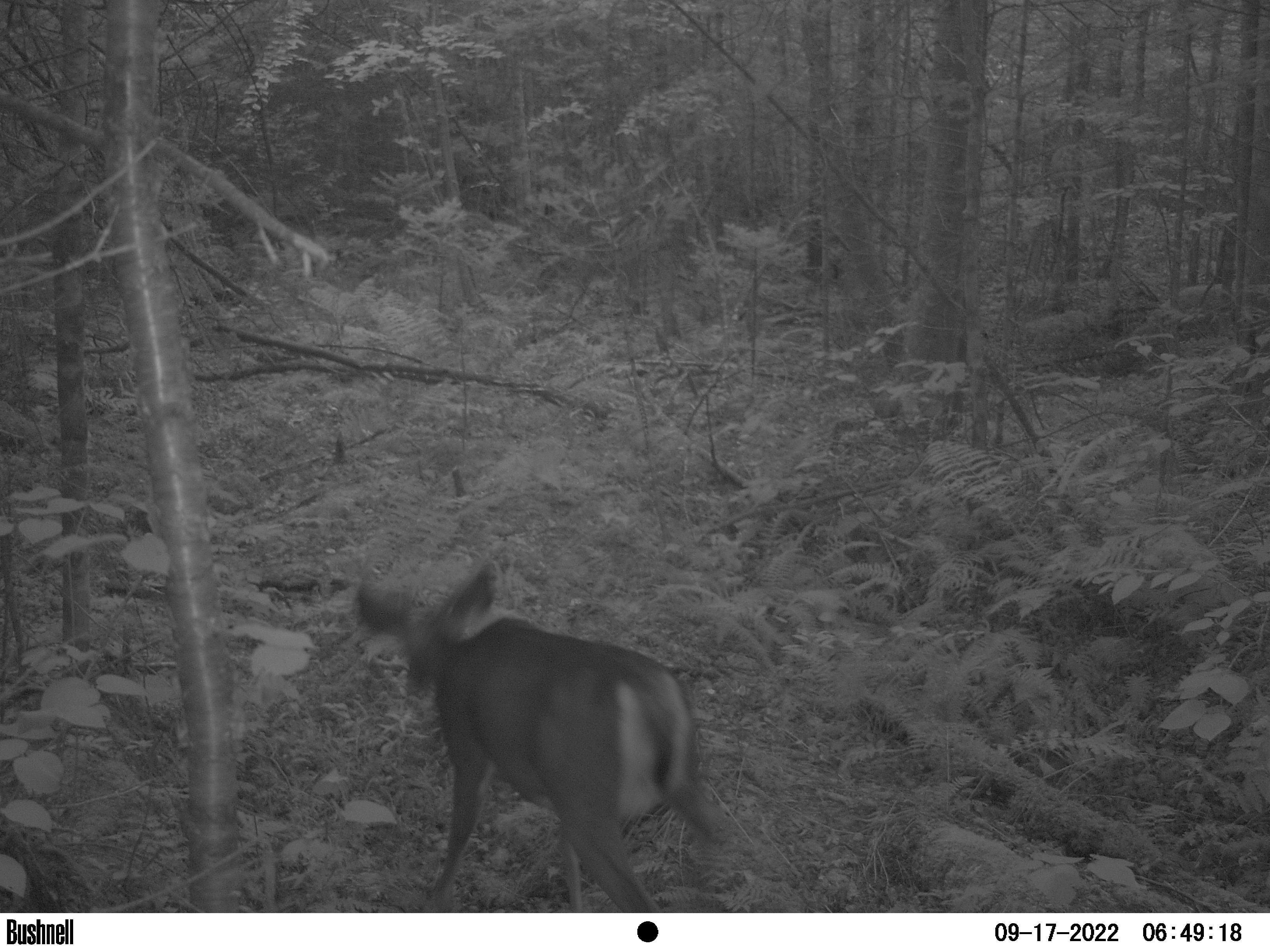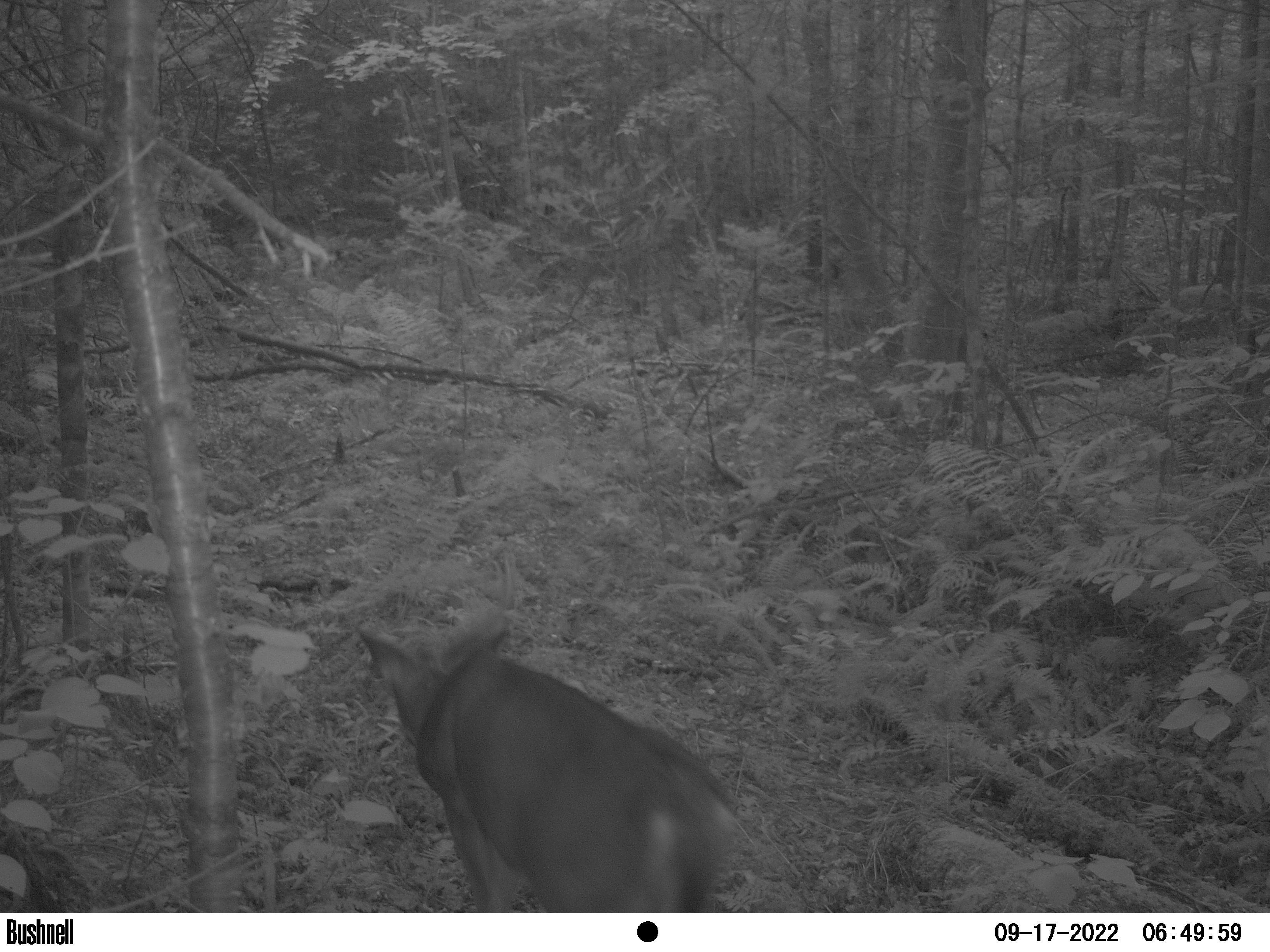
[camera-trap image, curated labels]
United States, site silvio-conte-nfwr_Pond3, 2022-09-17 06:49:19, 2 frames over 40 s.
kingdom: Animalia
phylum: Chordata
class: Mammalia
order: Artiodactyla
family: Cervidae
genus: Odocoileus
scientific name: Odocoileus virginianus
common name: white-tailed deer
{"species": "white-tailed deer (Odocoileus virginianus)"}